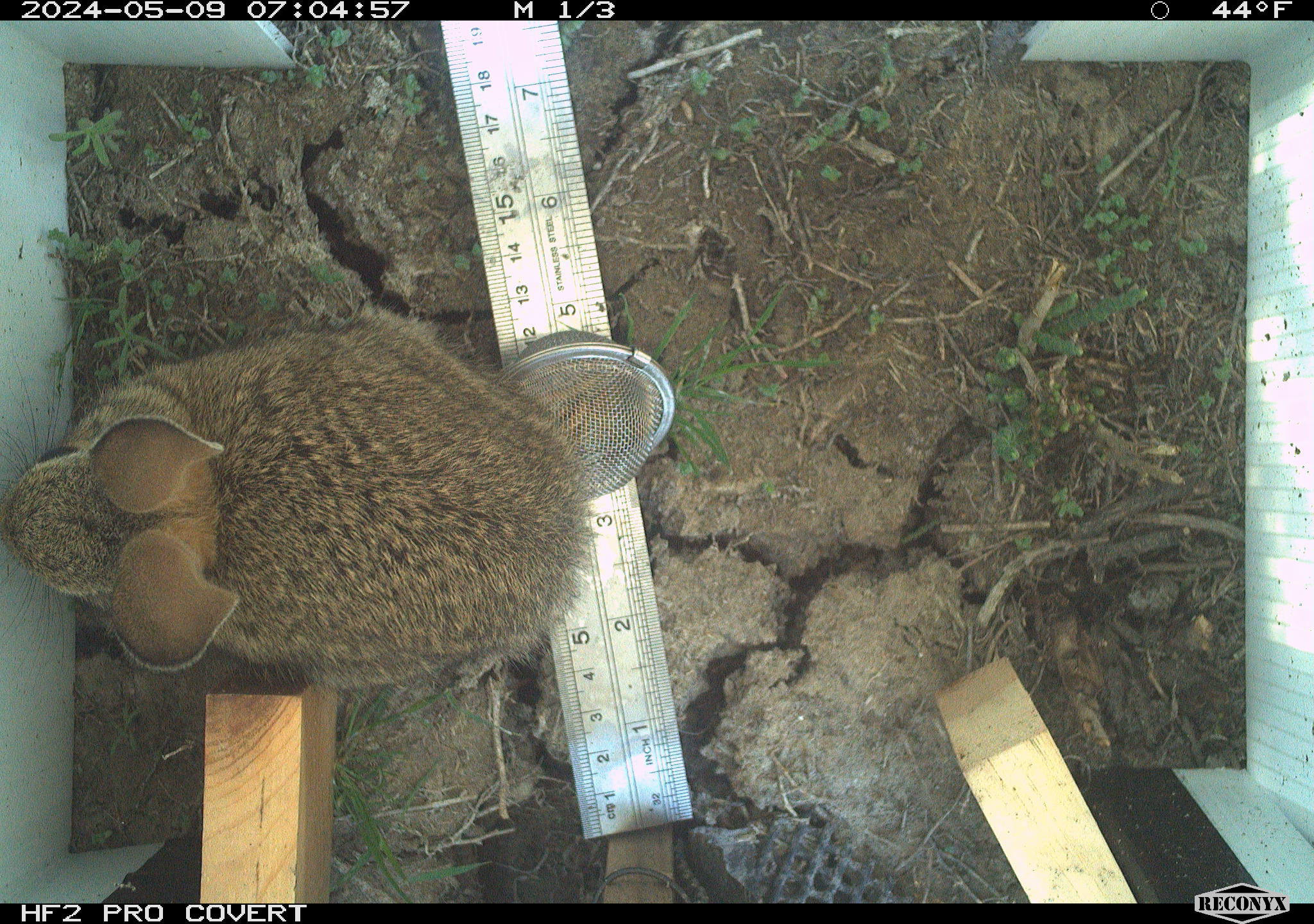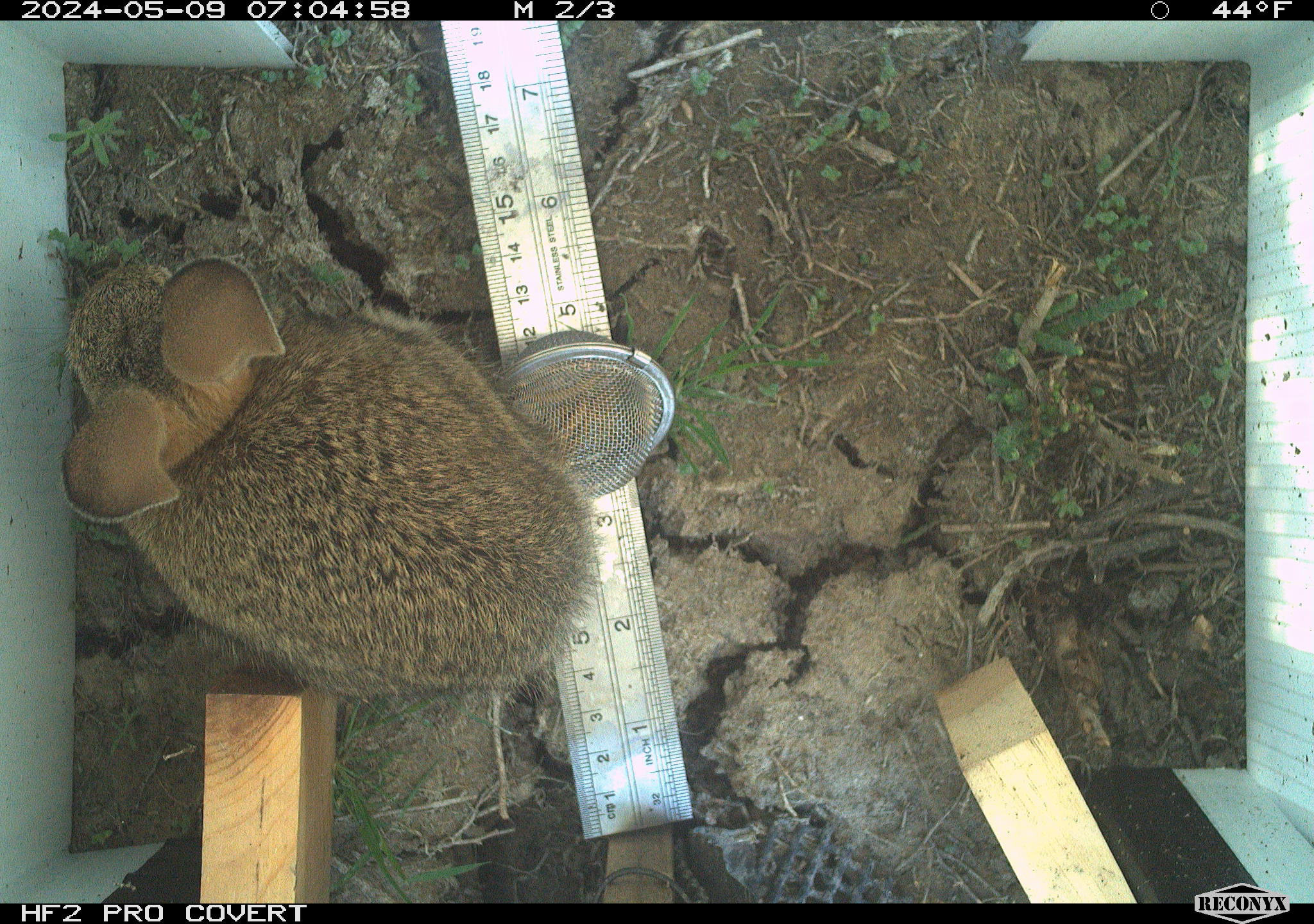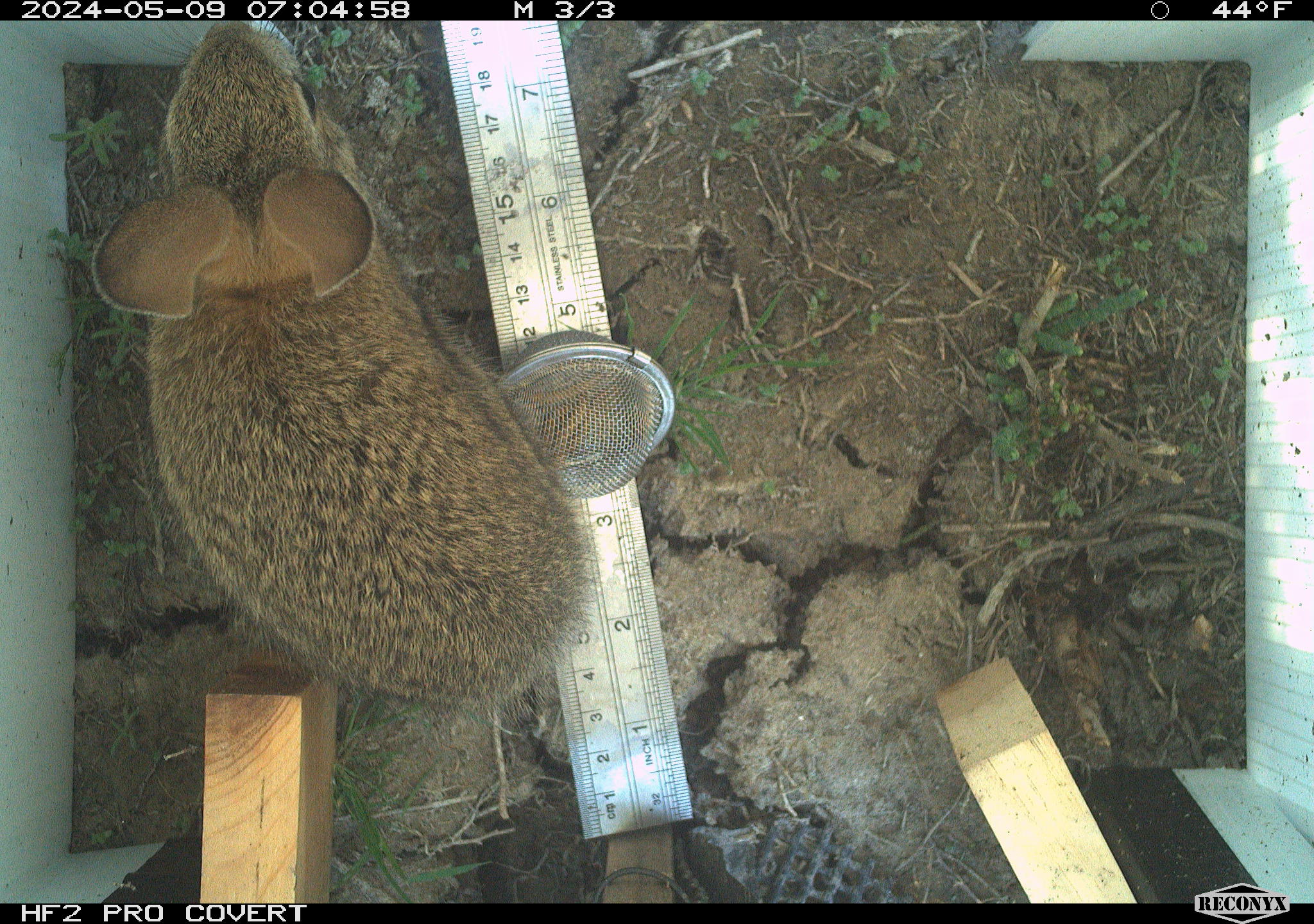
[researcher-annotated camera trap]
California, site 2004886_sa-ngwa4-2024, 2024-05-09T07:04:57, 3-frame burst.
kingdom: Animalia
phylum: Chordata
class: Mammalia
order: Lagomorpha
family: Leporidae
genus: Sylvilagus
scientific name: Sylvilagus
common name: cottontail rabbits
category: sylvilagus species